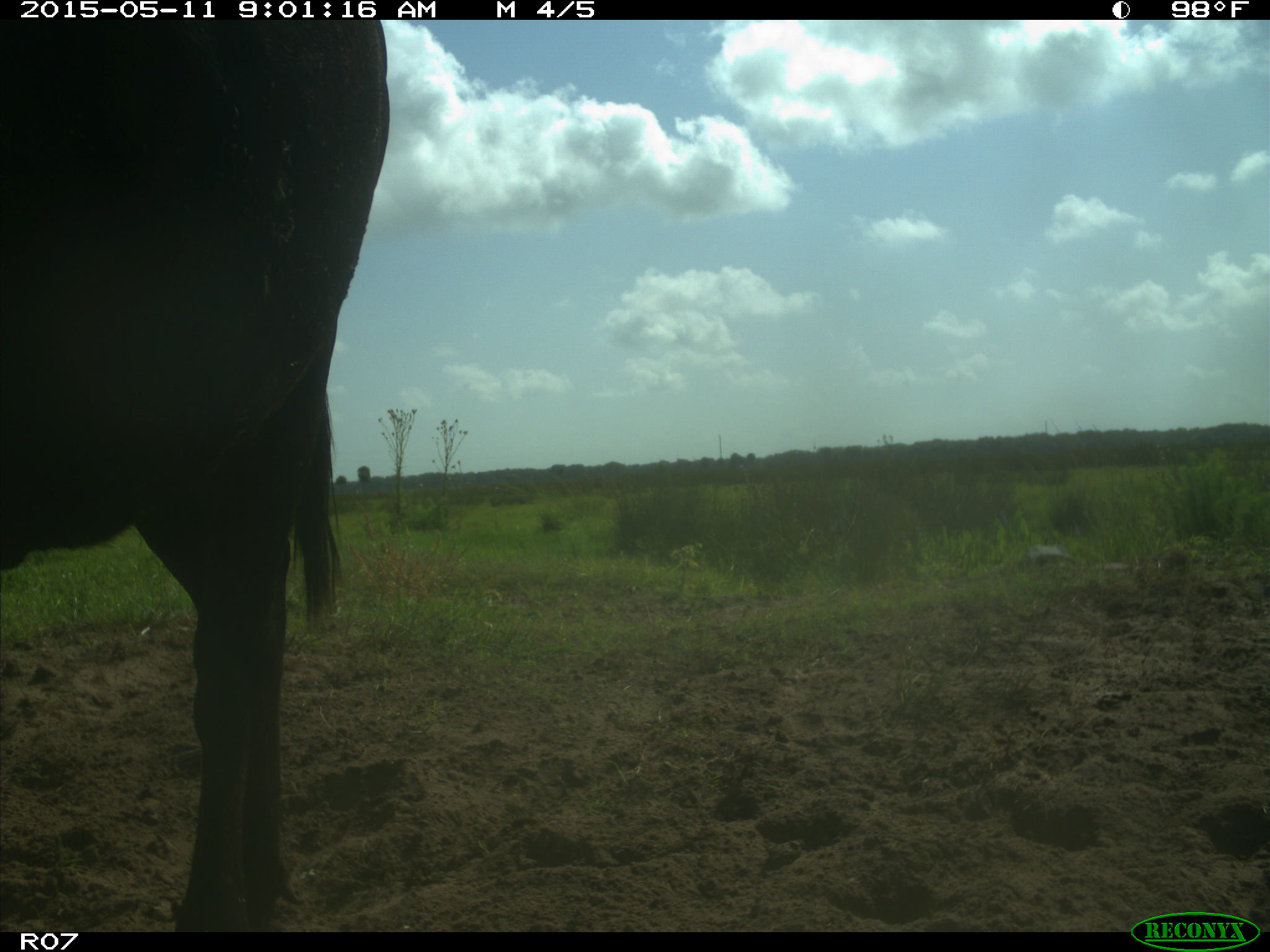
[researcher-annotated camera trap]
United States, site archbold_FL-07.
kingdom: Animalia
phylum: Chordata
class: Mammalia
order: Artiodactyla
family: Bovidae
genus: Bos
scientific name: Bos taurus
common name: domestic cow